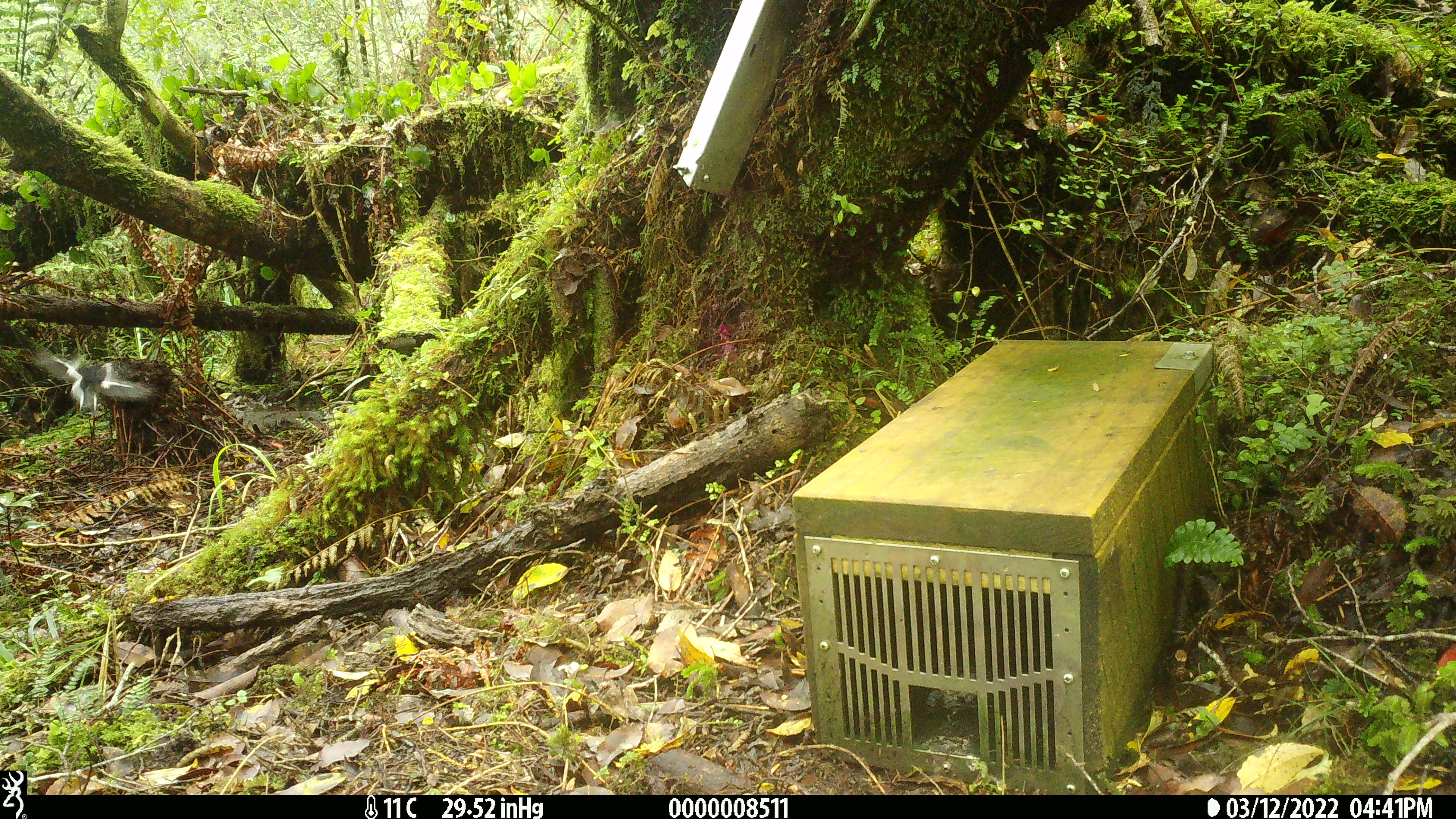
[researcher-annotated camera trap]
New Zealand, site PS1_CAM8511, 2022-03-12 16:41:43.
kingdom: Animalia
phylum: Chordata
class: Aves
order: Passeriformes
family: Petroicidae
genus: Petroica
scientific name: Petroica macrocephala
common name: tomtit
Tomtit (Petroica macrocephala).